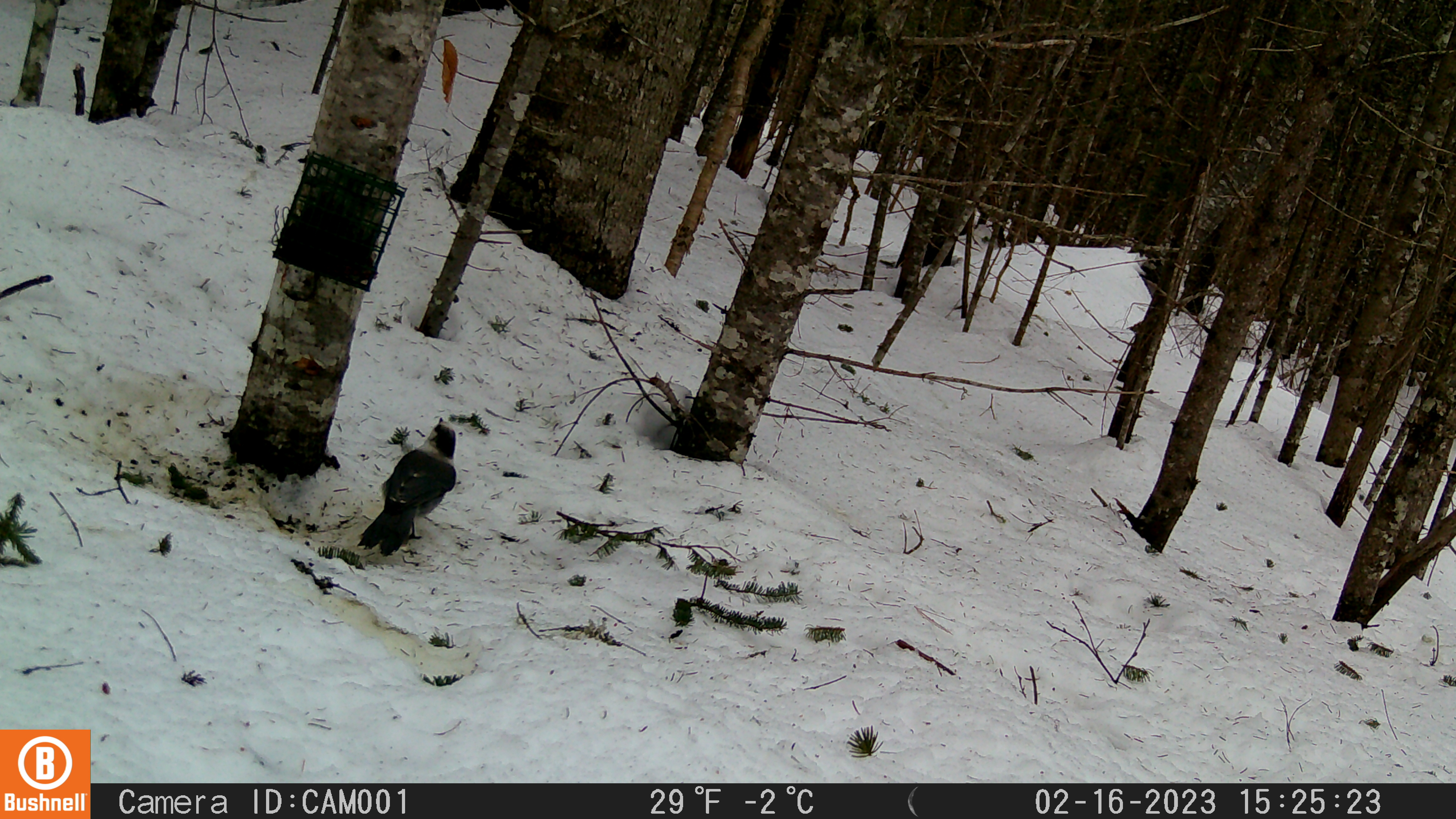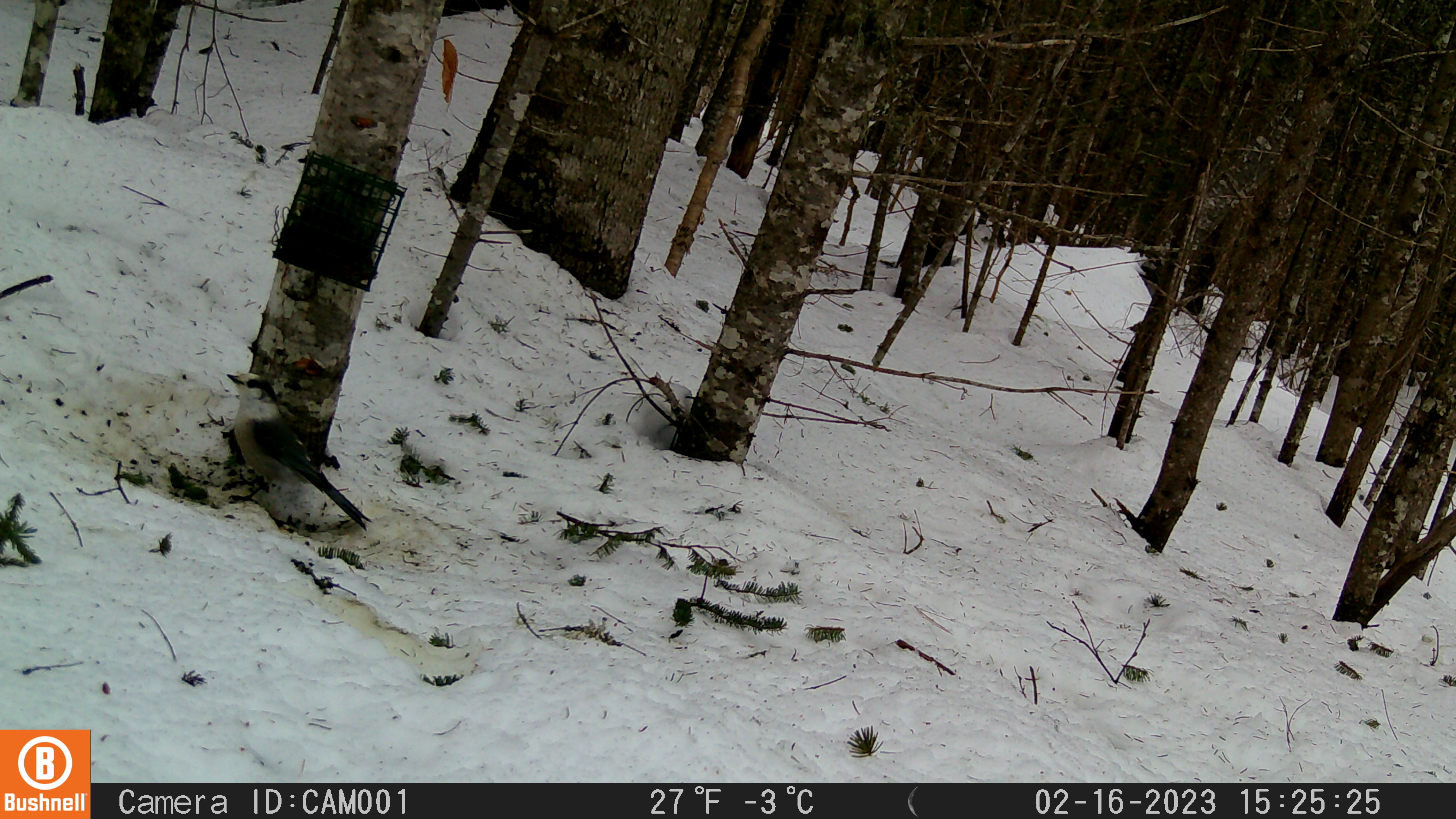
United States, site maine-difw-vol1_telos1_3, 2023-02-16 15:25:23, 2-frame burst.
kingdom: Animalia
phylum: Chordata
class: Aves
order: Passeriformes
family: Corvidae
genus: Perisoreus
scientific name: Perisoreus canadensis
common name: canada jay